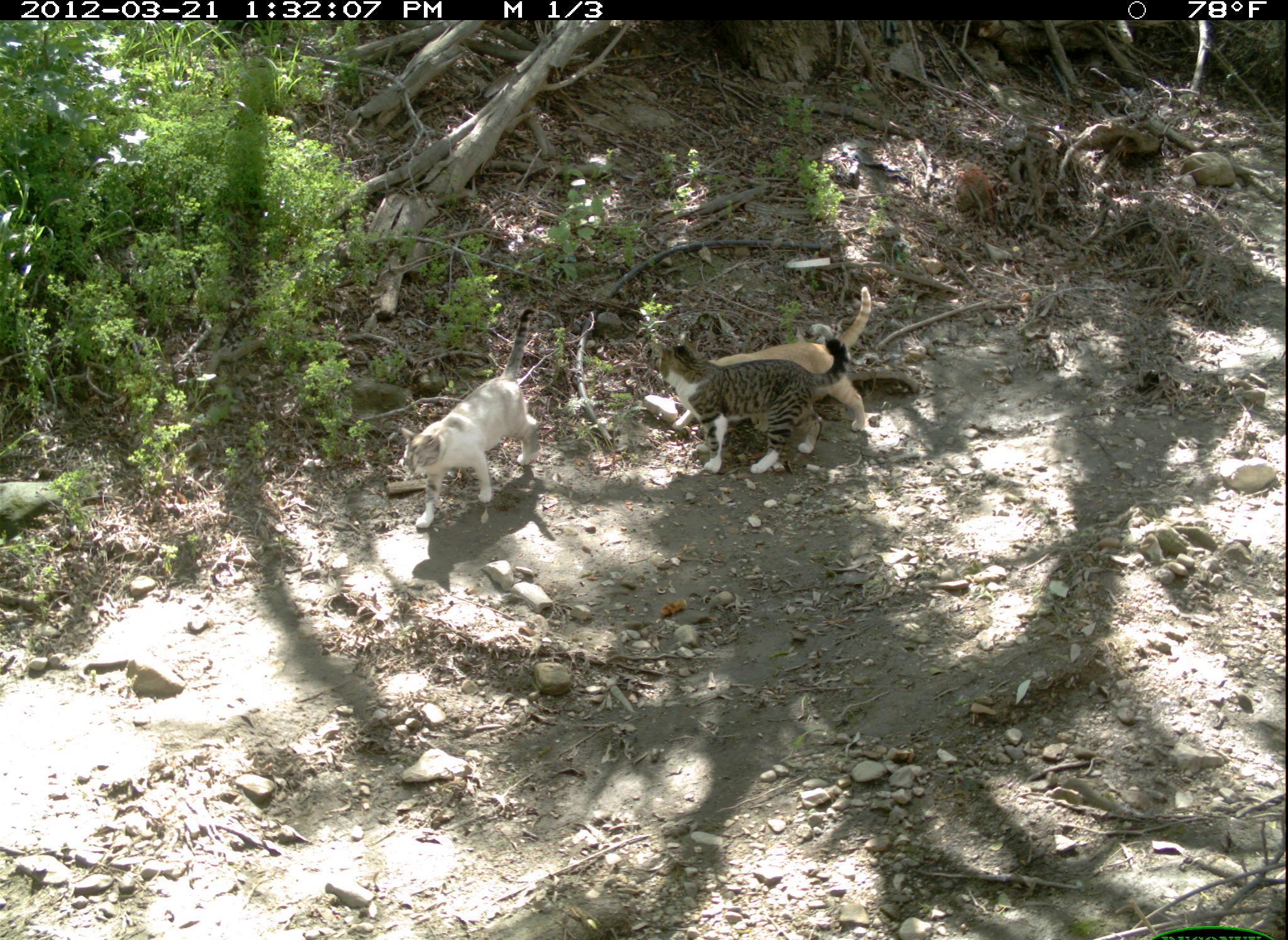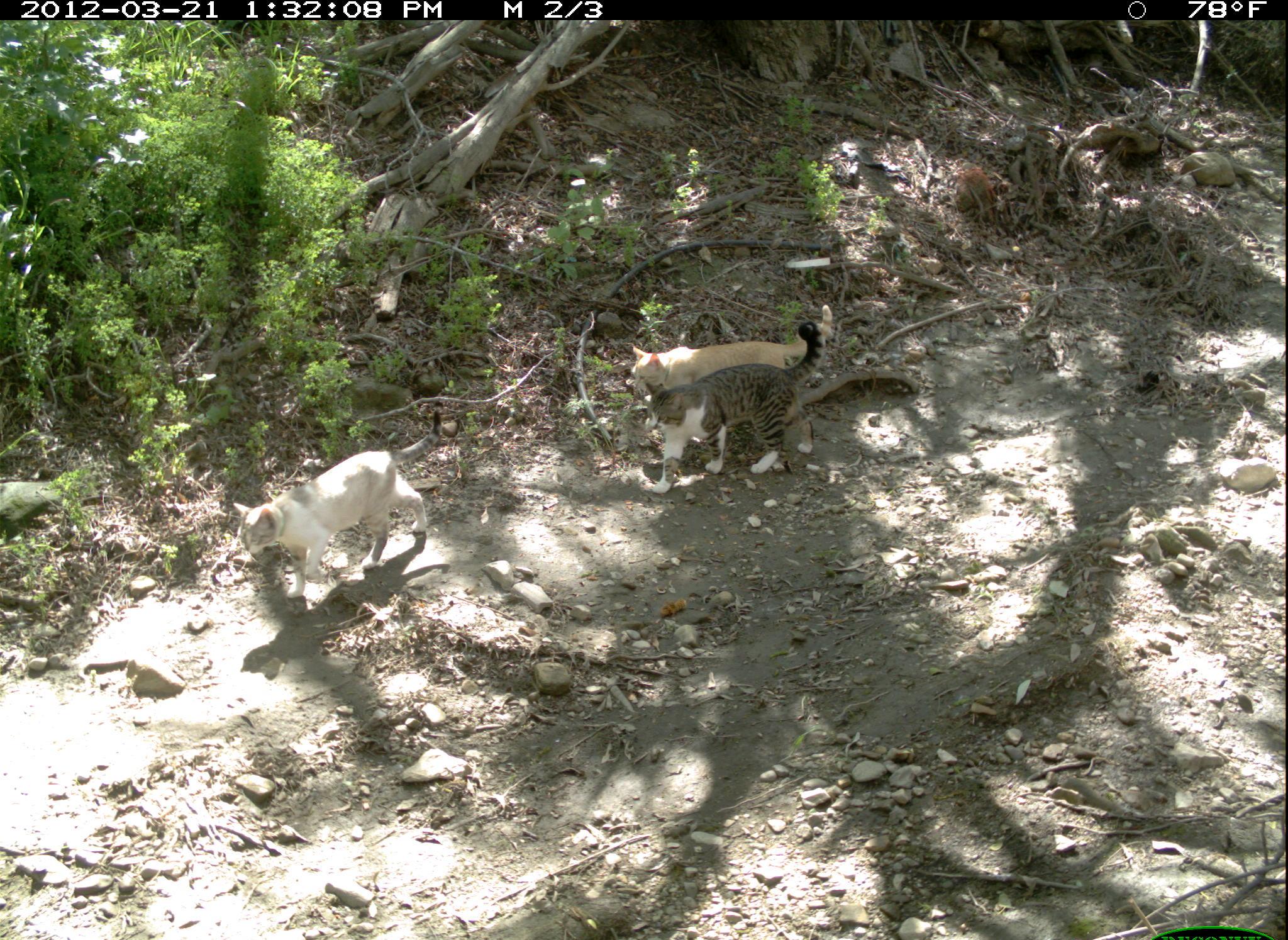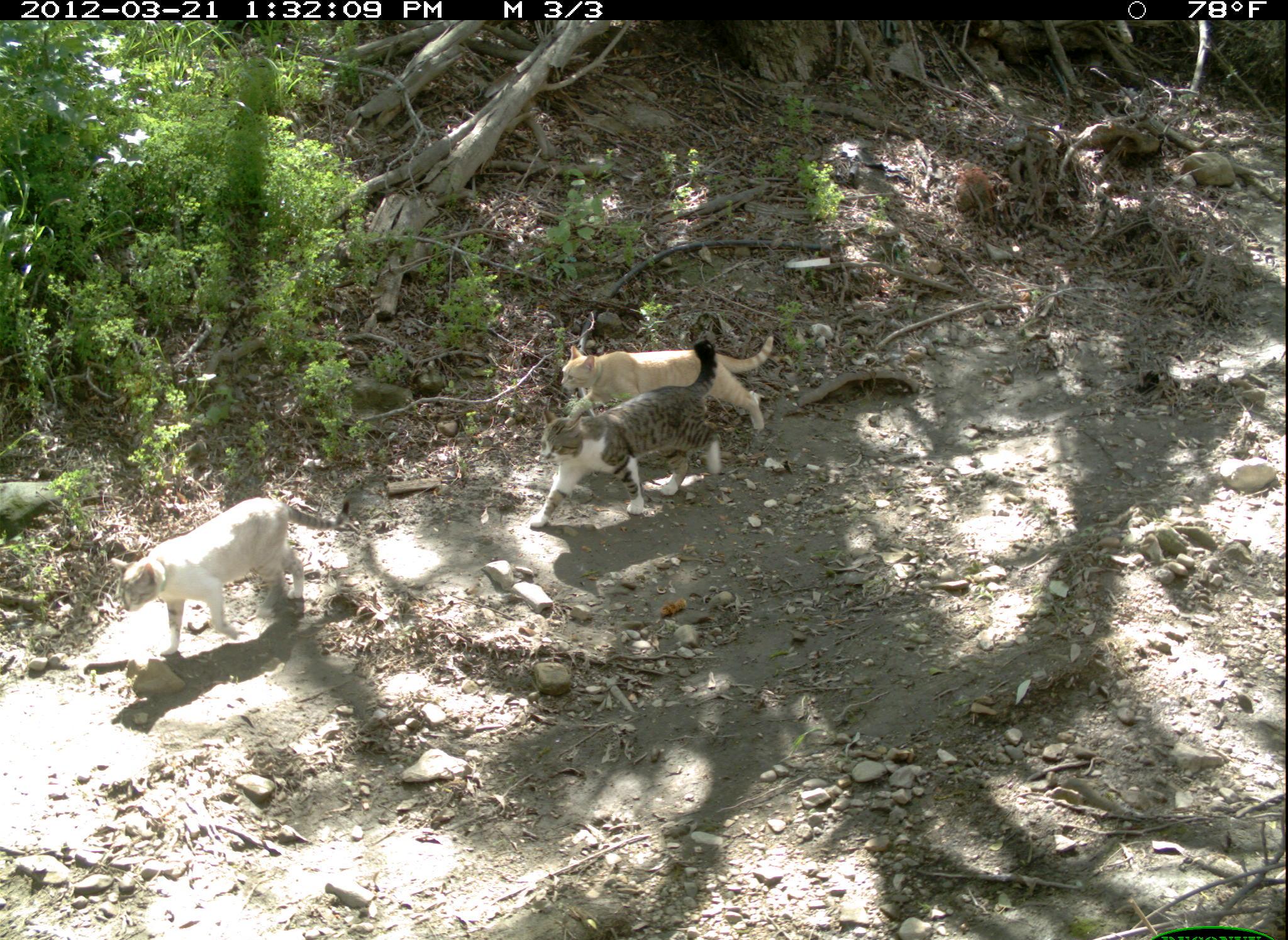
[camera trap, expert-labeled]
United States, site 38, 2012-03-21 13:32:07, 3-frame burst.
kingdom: Animalia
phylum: Chordata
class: Mammalia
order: Carnivora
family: Felidae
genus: Felis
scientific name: Felis catus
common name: cat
Cat (Felis catus).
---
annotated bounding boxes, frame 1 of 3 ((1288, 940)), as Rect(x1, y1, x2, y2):
cat: Rect(402, 304, 578, 535); Rect(675, 280, 897, 449); Rect(652, 335, 866, 478)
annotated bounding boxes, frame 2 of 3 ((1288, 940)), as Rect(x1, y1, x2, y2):
cat: Rect(232, 404, 451, 617); Rect(633, 321, 832, 506); Rect(620, 311, 839, 433)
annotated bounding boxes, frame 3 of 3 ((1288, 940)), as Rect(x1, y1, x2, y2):
cat: Rect(506, 337, 745, 543); Rect(109, 474, 314, 664); Rect(551, 327, 778, 449)